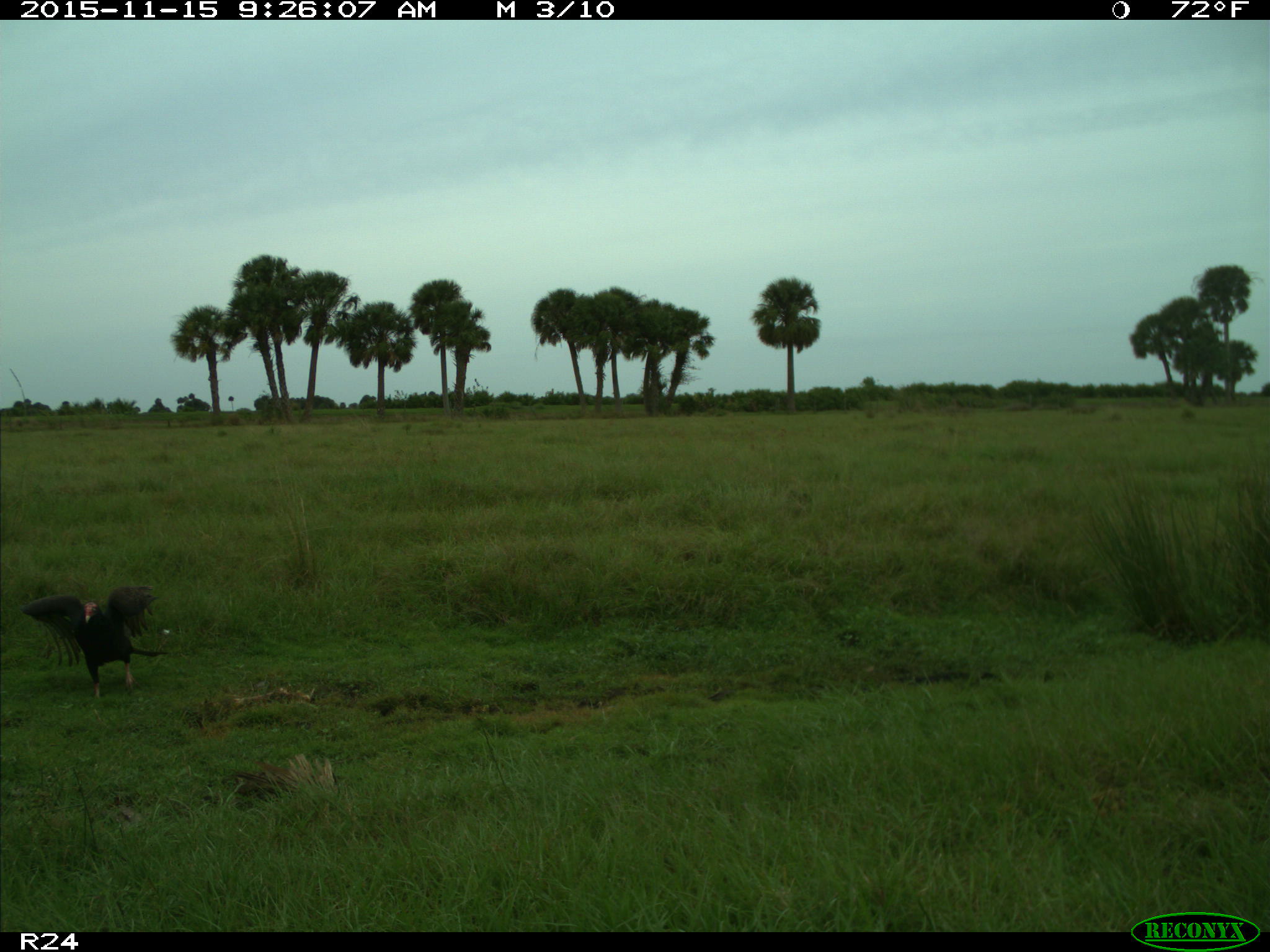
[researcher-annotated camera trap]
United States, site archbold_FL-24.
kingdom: Animalia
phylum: Chordata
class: Aves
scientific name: Aves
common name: birds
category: unidentified bird